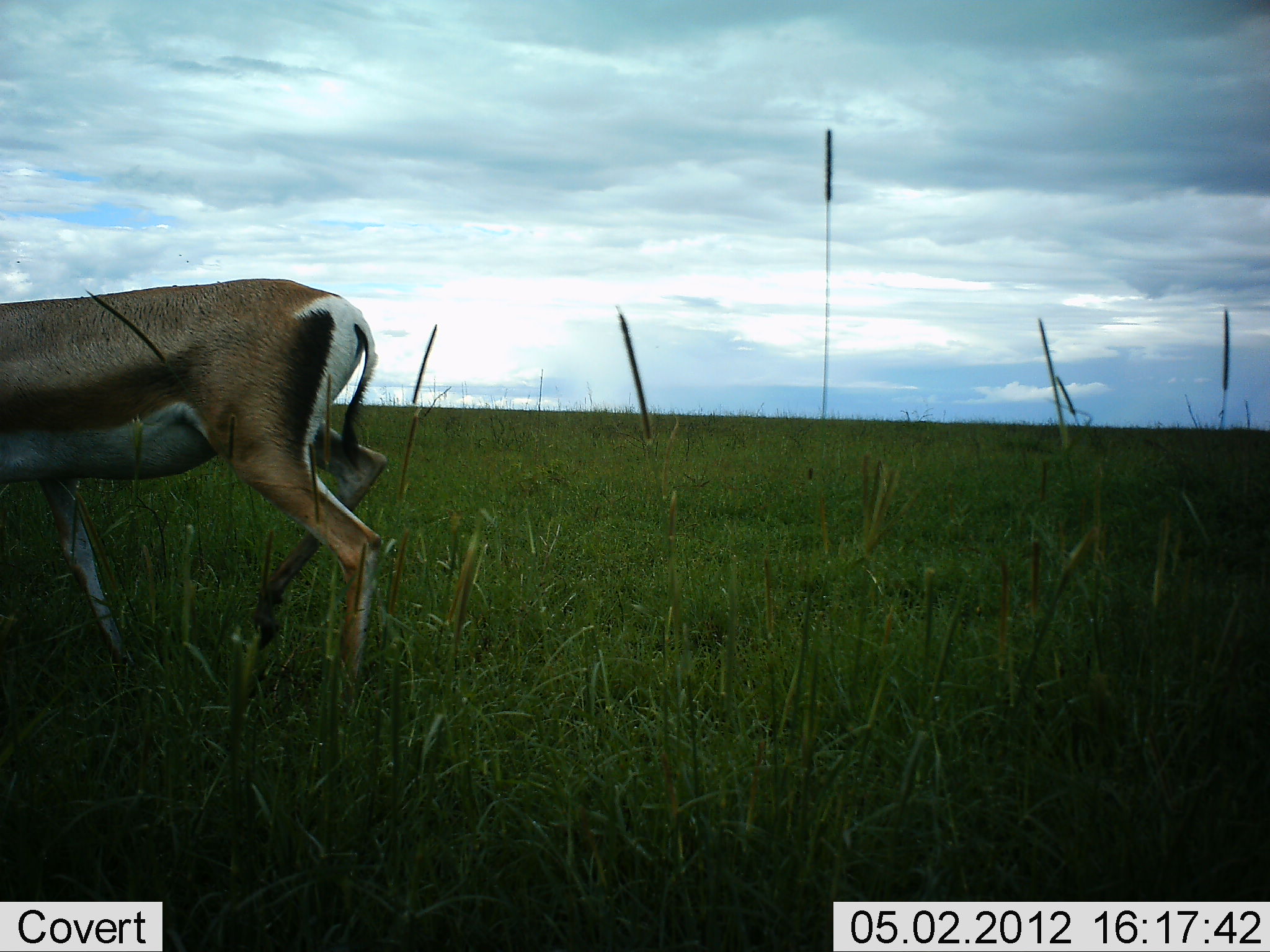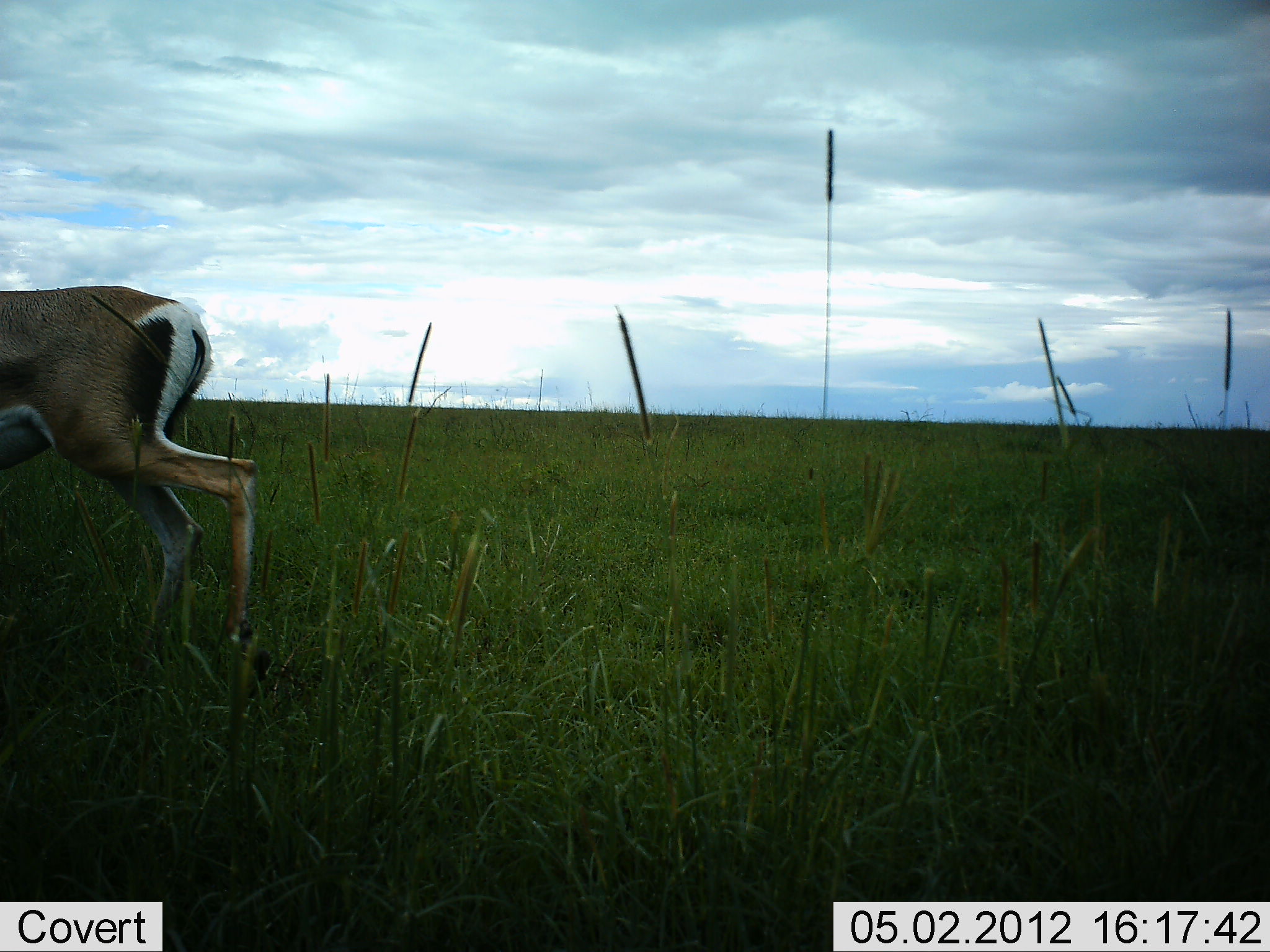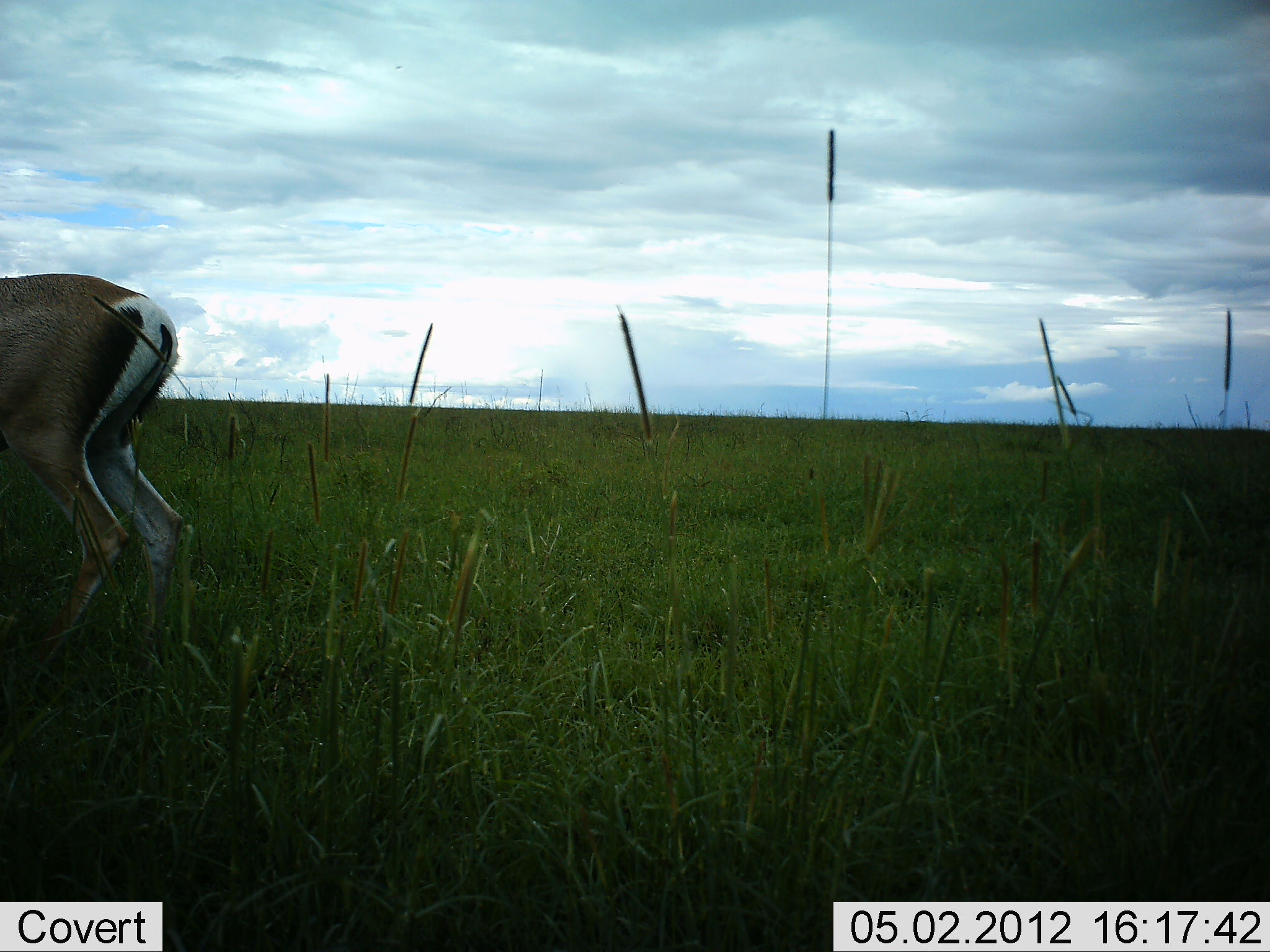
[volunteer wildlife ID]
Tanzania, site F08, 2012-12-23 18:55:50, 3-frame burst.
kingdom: Animalia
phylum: Chordata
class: Mammalia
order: Artiodactyla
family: Bovidae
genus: Nanger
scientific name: Nanger granti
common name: grant's gazelle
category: gazellegrants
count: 1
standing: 13%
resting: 0%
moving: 90%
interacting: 0%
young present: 3%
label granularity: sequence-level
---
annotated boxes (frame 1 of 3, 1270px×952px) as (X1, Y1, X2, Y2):
animal: (0, 276, 391, 692)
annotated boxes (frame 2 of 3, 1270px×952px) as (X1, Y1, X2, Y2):
animal: (0, 284, 258, 670)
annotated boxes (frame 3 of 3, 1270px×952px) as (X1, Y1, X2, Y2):
animal: (0, 272, 198, 651)